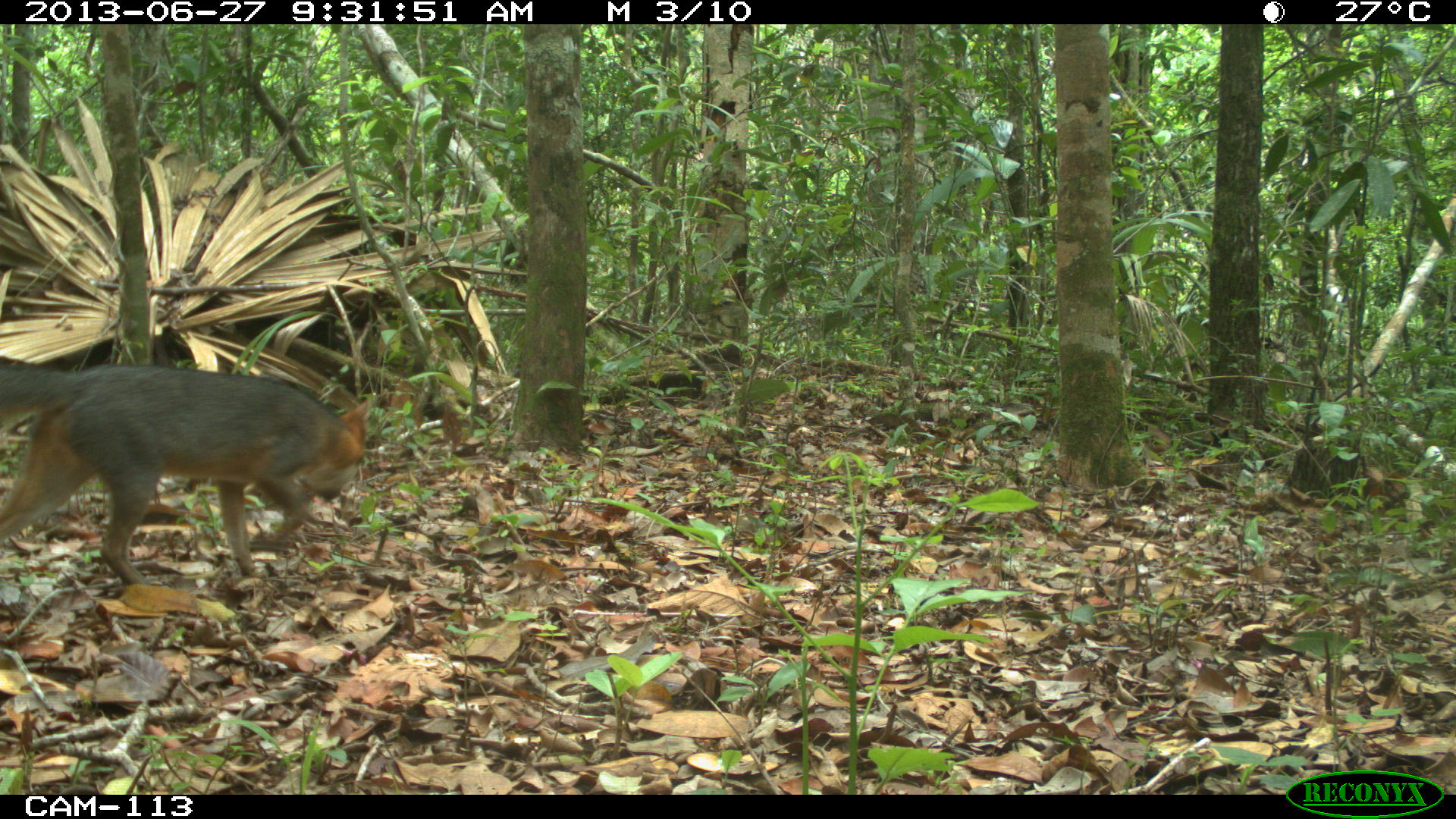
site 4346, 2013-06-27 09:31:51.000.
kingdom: Animalia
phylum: Chordata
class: Mammalia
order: Carnivora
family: Canidae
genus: Urocyon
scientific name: Urocyon cinereoargenteus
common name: gray fox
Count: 1.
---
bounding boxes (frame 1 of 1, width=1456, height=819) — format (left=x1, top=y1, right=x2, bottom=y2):
urocyon cinereoargenteus: (left=0, top=364, right=372, bottom=587)